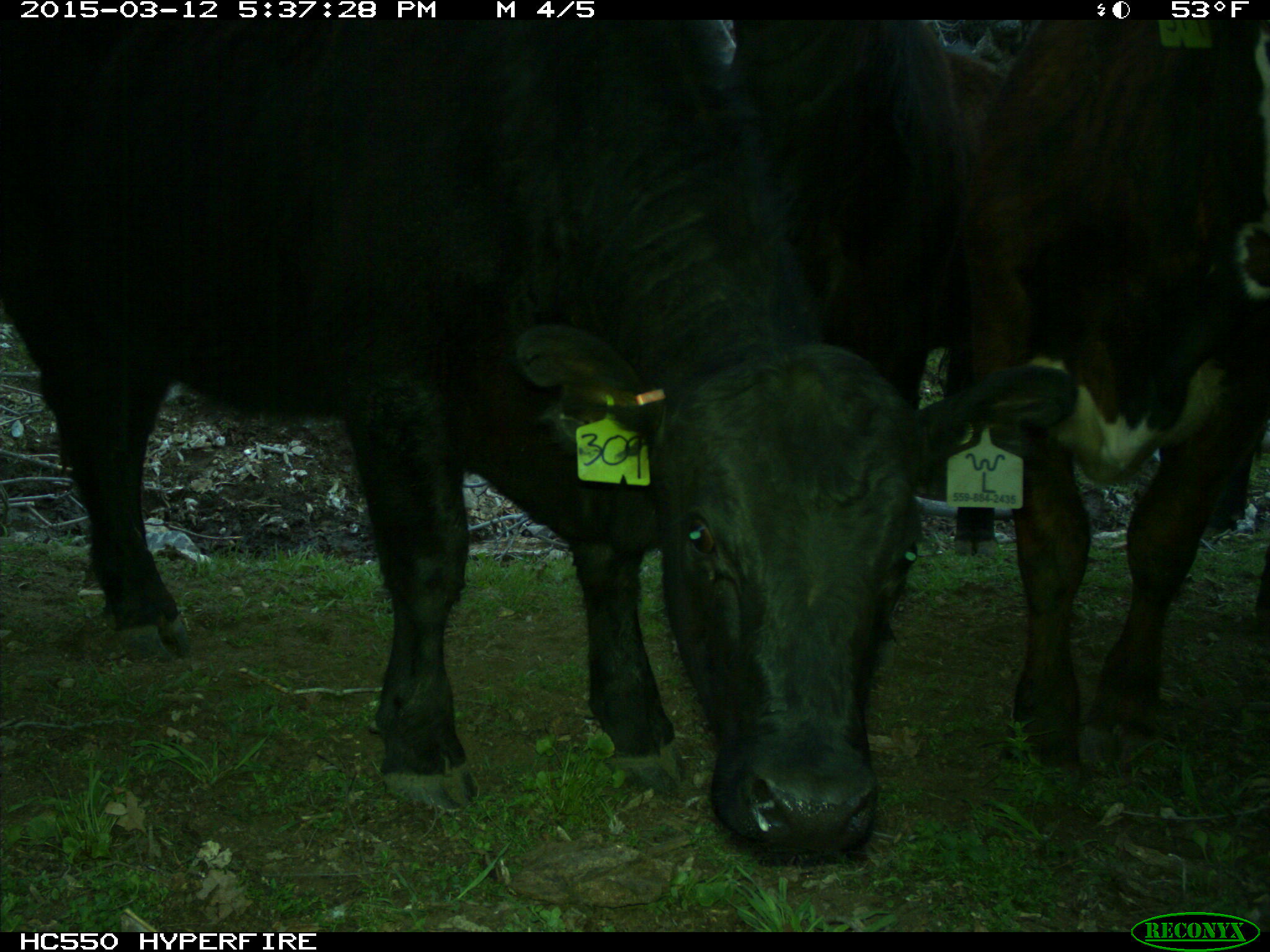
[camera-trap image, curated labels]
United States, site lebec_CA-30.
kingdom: Animalia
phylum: Chordata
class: Mammalia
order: Artiodactyla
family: Bovidae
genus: Bos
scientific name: Bos taurus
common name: domestic cow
Bos taurus (domestic cow).